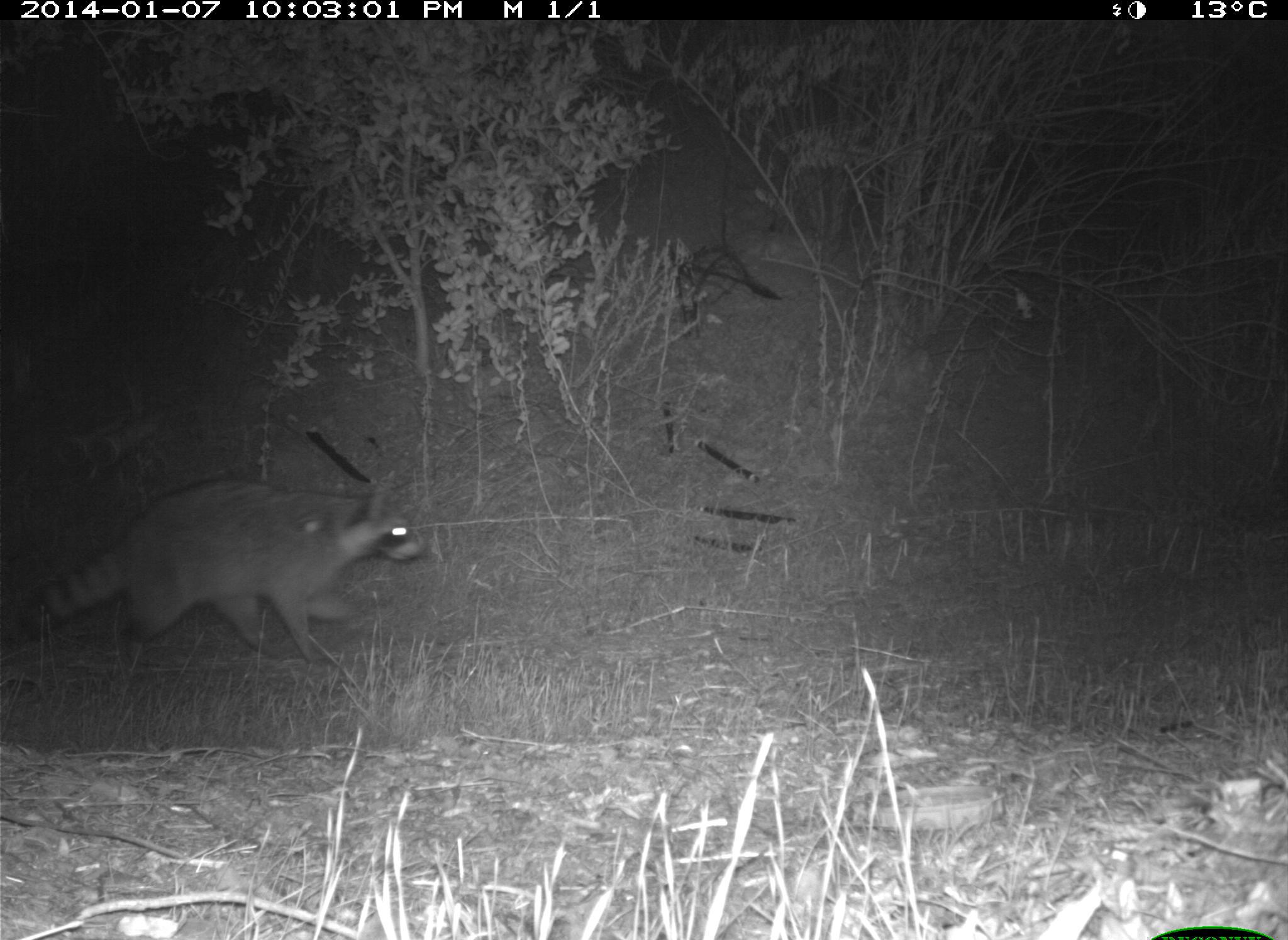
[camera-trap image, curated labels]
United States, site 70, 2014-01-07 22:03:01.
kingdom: Animalia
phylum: Chordata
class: Mammalia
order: Carnivora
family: Procyonidae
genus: Procyon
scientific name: Procyon lotor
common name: raccoon